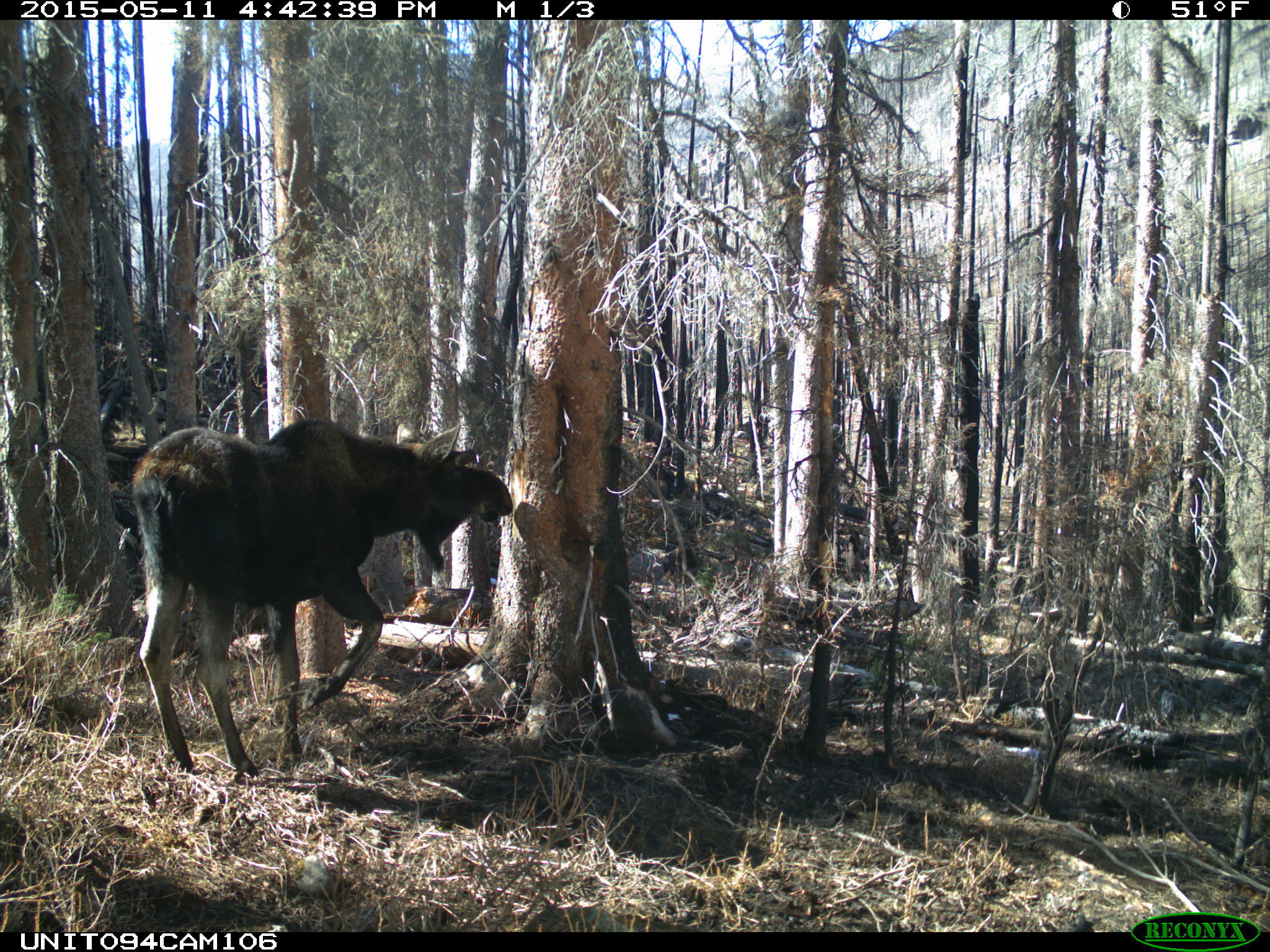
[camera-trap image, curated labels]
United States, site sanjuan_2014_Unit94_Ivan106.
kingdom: Animalia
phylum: Chordata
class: Mammalia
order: Artiodactyla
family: Cervidae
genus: Alces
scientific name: Alces alces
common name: moose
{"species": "Alces alces (moose)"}